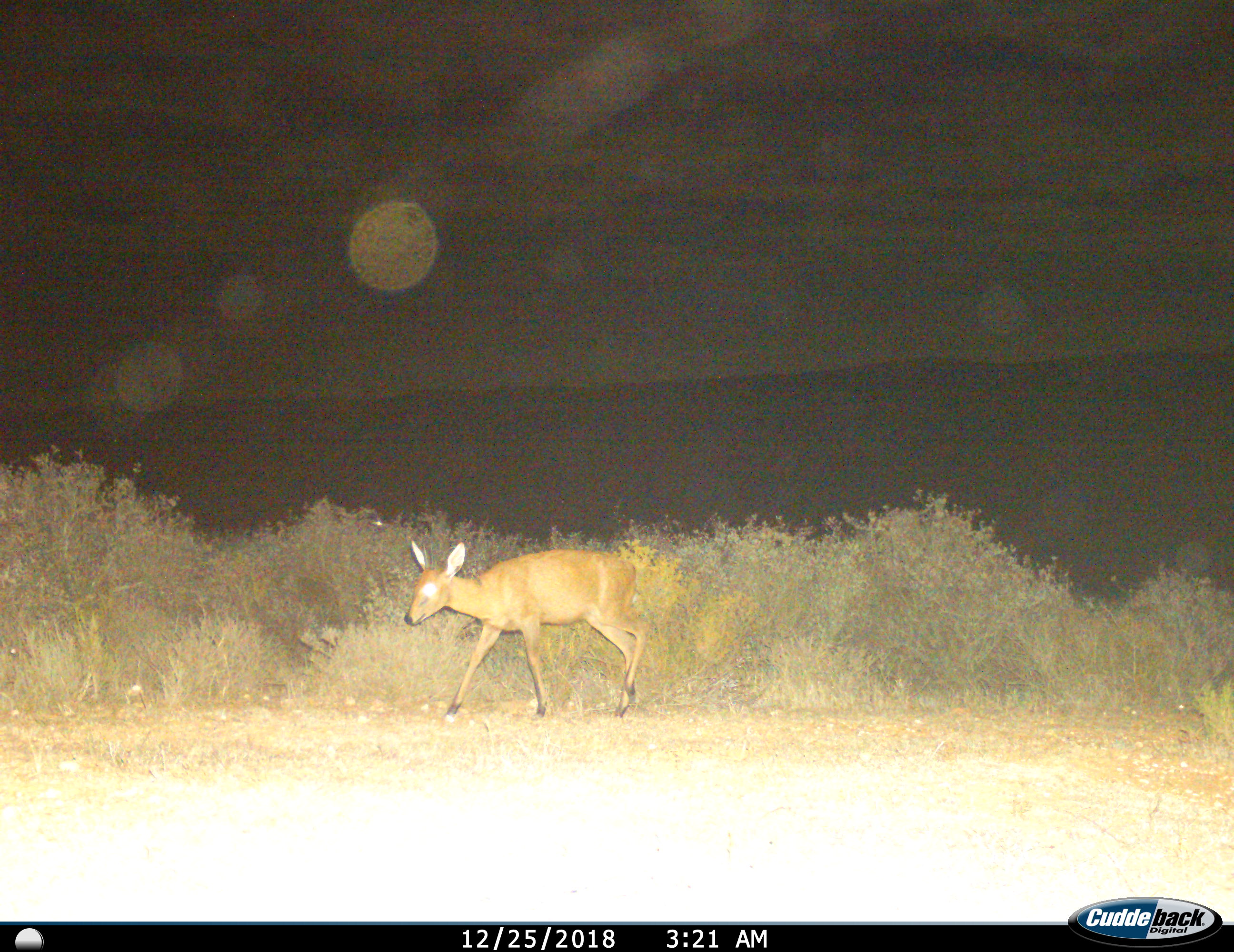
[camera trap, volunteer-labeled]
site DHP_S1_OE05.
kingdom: Animalia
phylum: Chordata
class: Mammalia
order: Artiodactyla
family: Bovidae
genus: Sylvicapra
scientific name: Sylvicapra grimmia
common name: common duiker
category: duikercommongrey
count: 1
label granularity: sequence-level